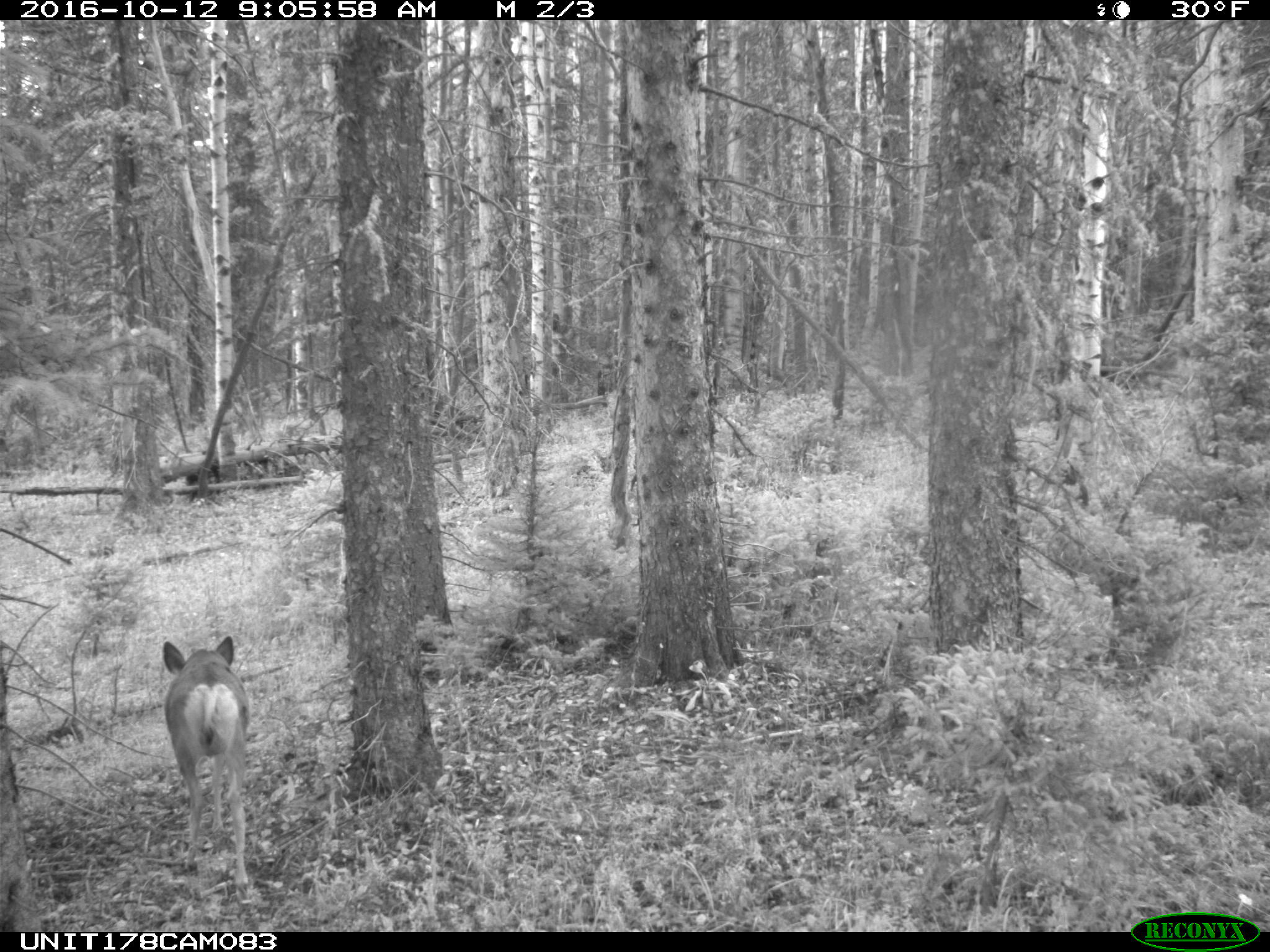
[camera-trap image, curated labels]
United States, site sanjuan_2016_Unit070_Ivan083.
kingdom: Animalia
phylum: Chordata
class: Mammalia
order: Artiodactyla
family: Cervidae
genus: Odocoileus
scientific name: Odocoileus hemionus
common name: mule deer